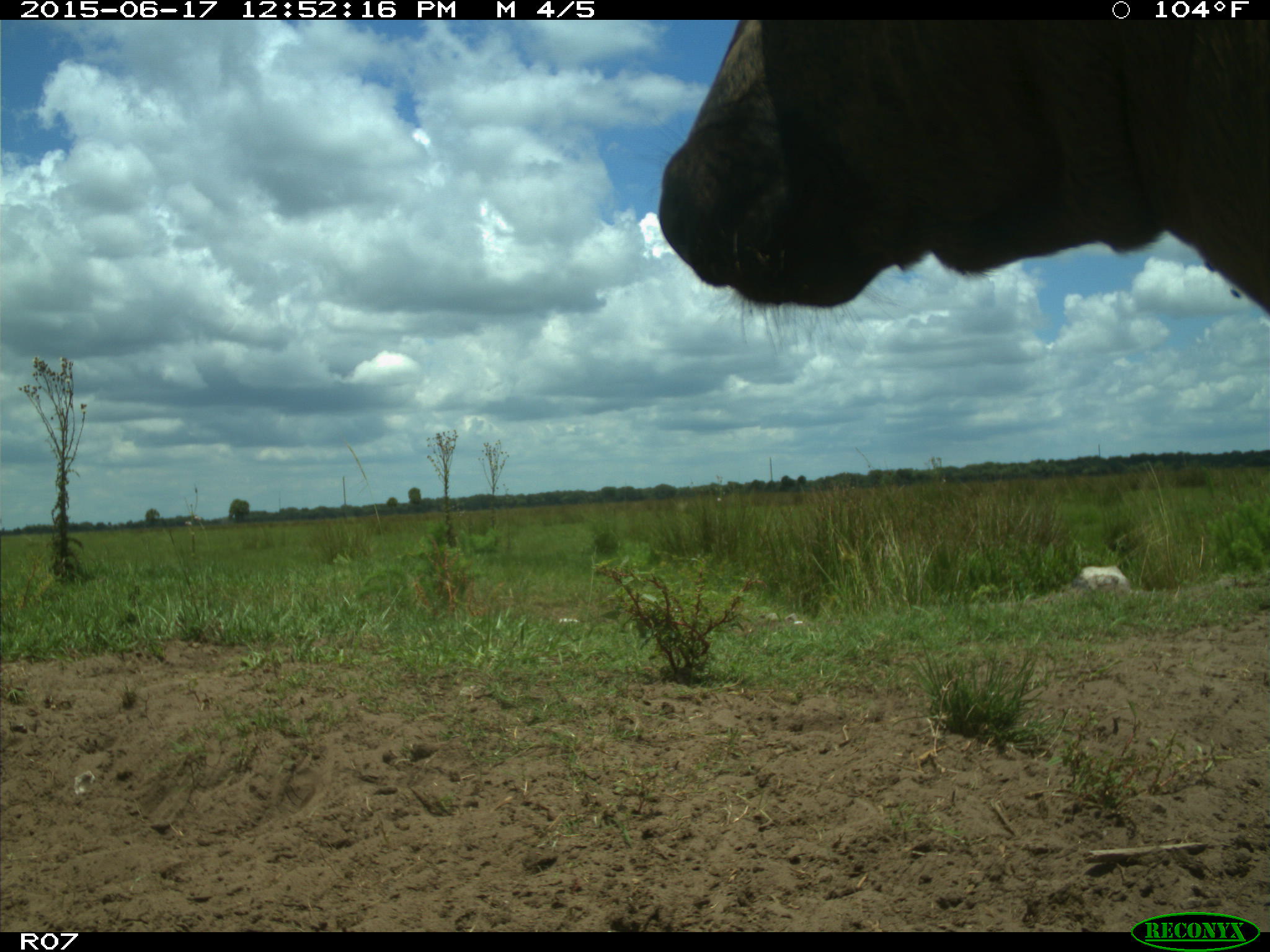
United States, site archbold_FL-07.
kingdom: Animalia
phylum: Chordata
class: Mammalia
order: Artiodactyla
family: Bovidae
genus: Bos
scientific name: Bos taurus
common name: domestic cow